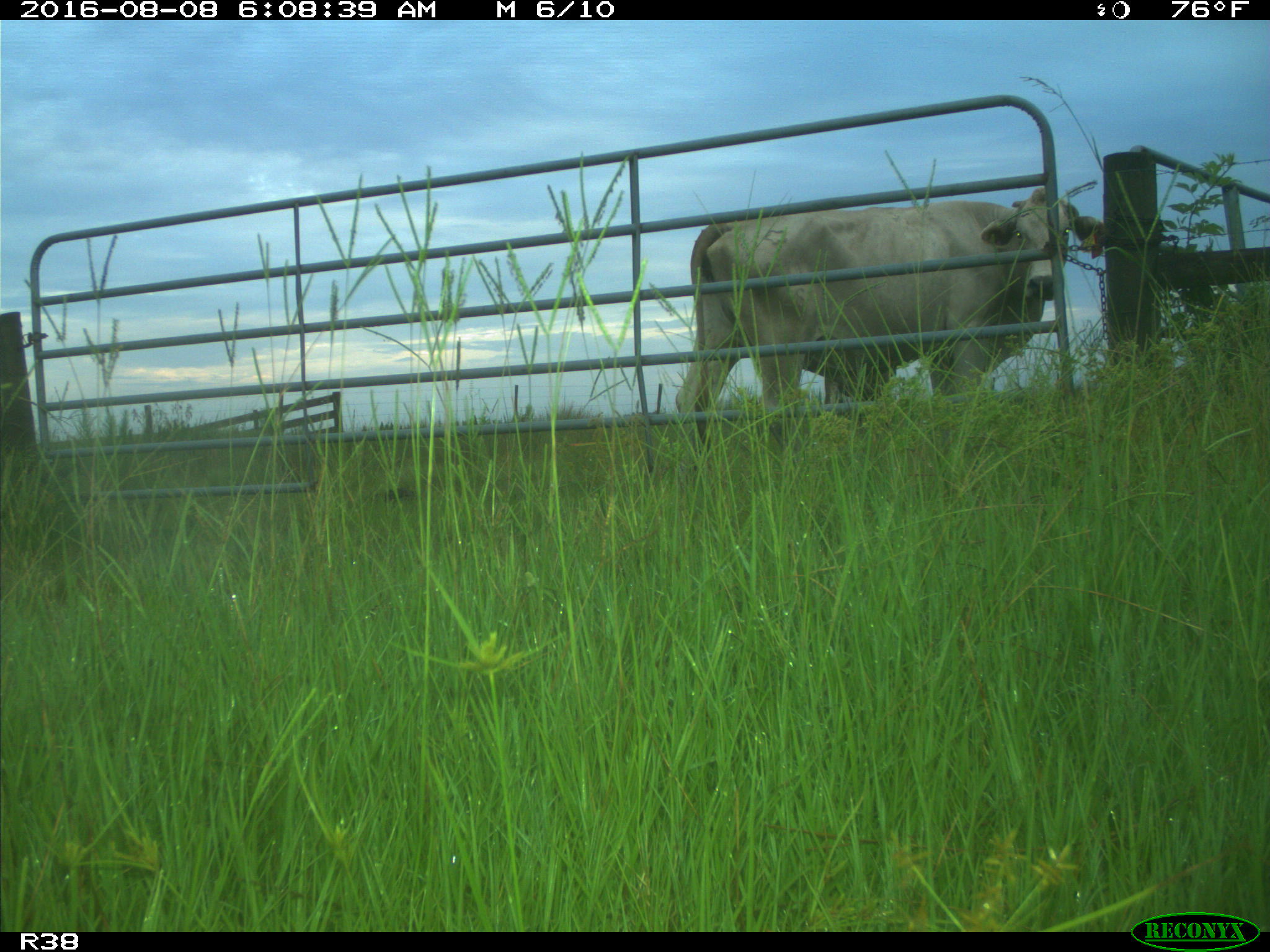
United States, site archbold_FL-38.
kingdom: Animalia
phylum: Chordata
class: Mammalia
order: Artiodactyla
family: Bovidae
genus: Bos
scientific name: Bos taurus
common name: domestic cow